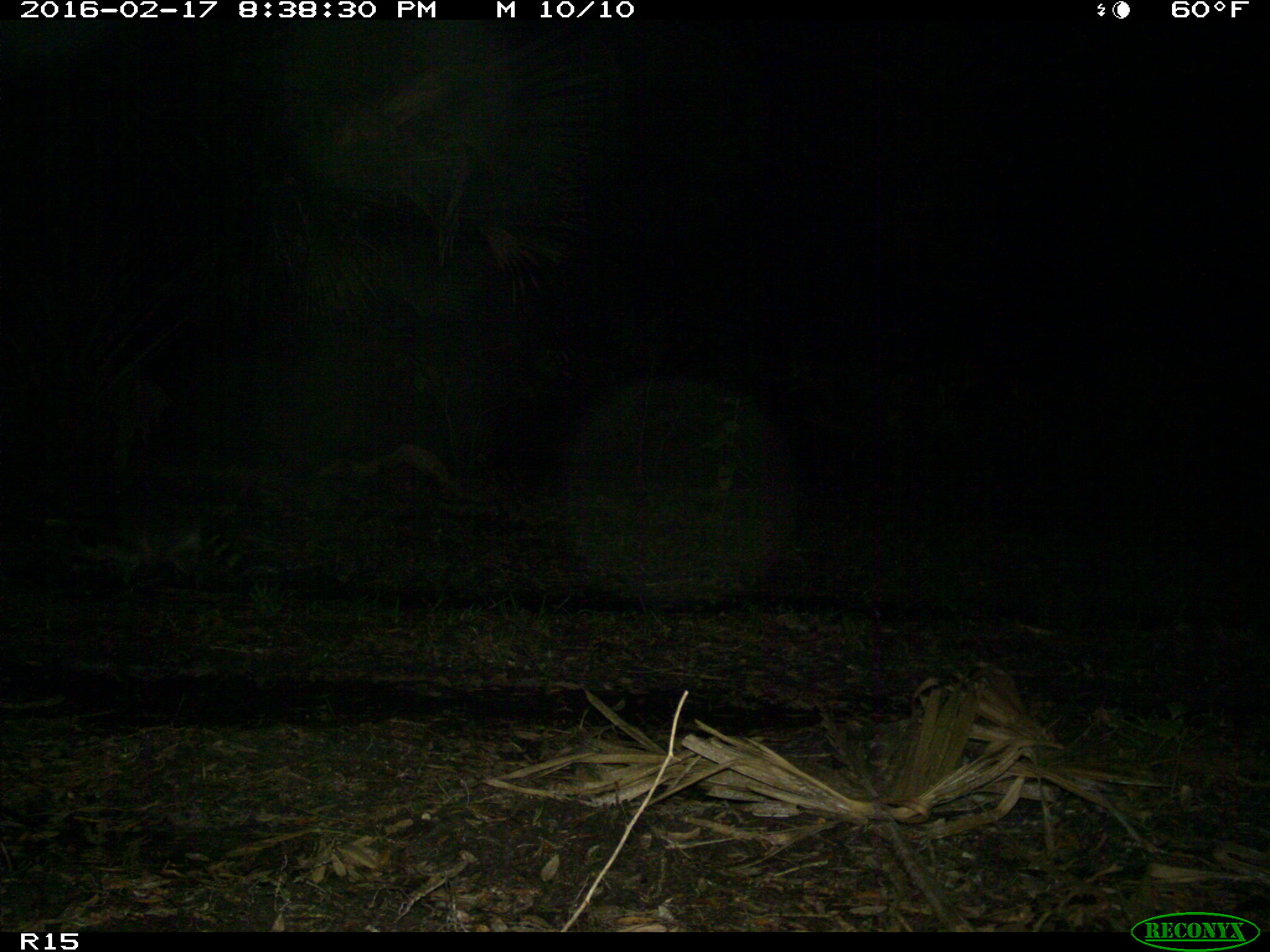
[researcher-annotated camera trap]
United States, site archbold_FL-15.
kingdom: Animalia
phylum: Chordata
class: Mammalia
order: Carnivora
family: Procyonidae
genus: Procyon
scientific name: Procyon lotor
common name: common raccoon